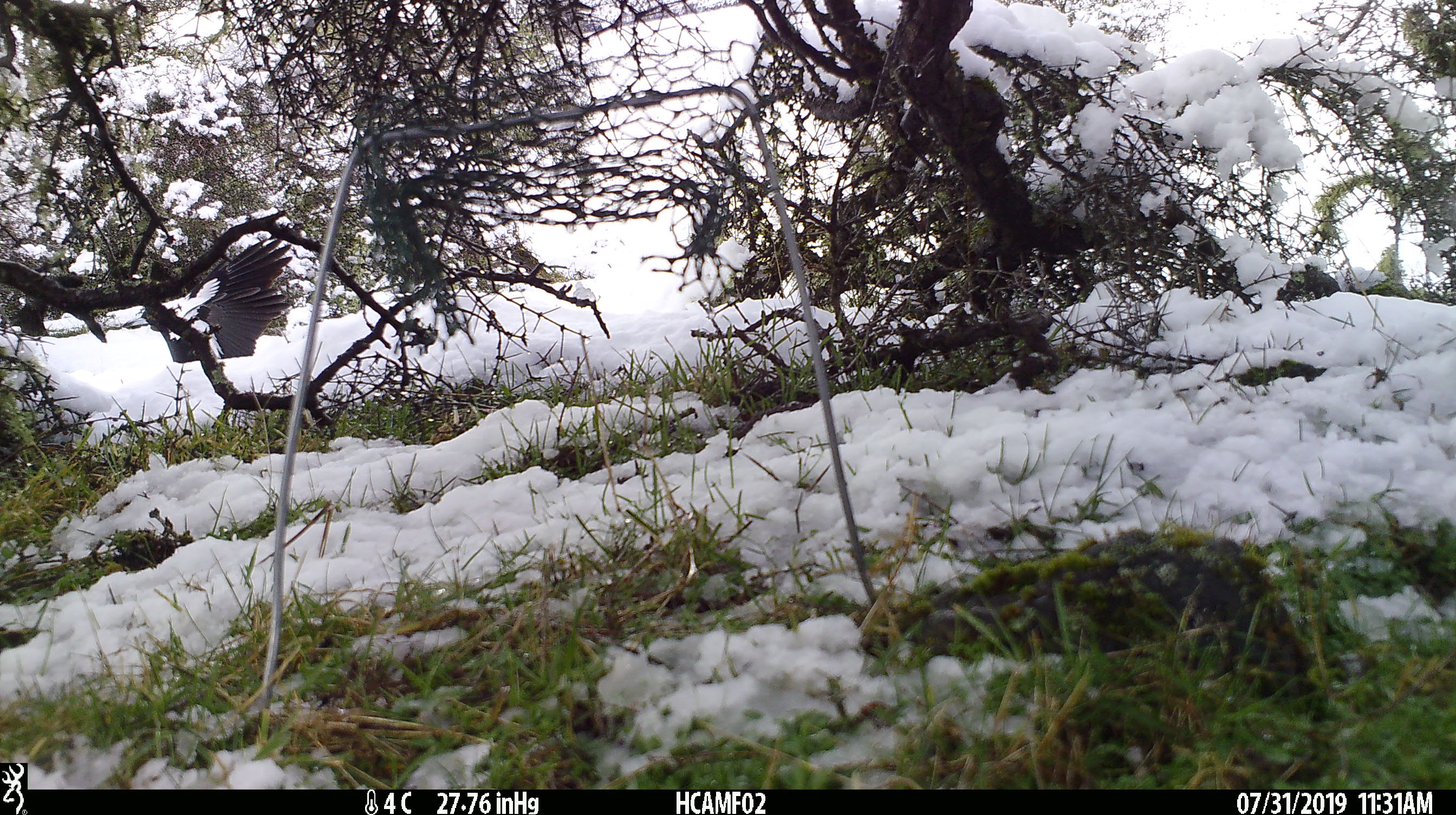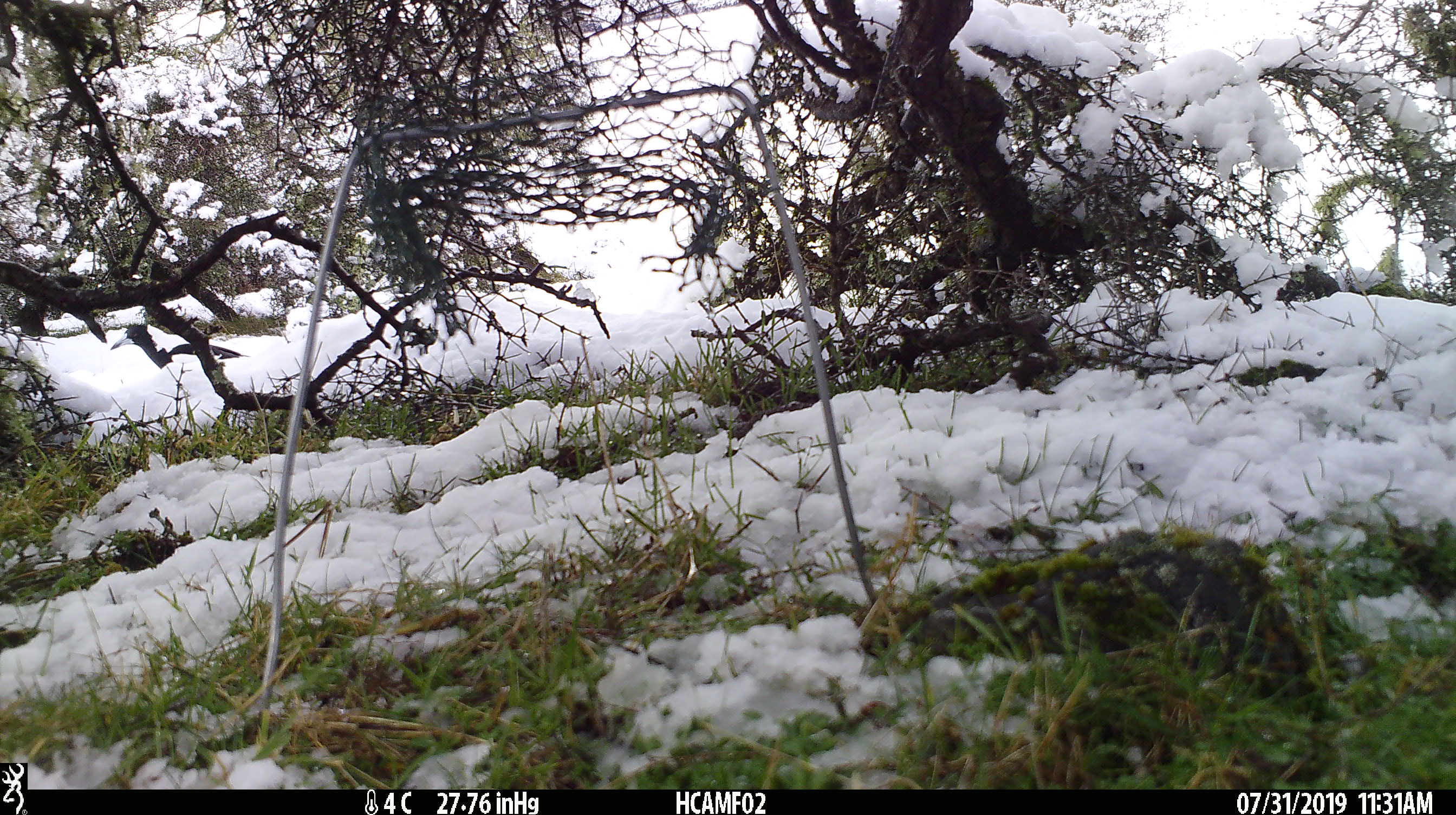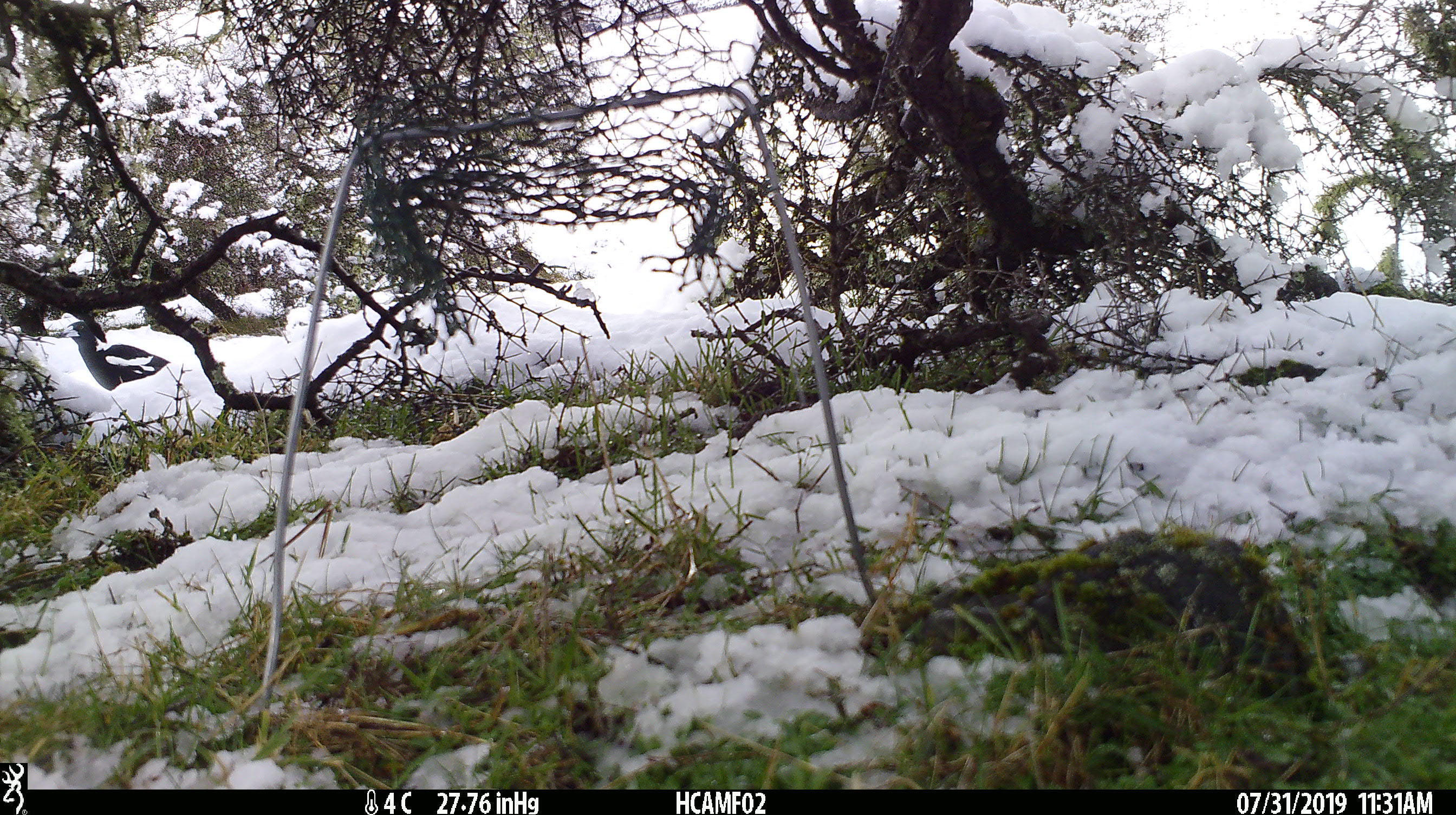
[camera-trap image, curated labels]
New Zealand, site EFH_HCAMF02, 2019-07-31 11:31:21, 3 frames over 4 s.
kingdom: Animalia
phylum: Chordata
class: Aves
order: Passeriformes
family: Artamidae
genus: Gymnorhina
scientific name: Gymnorhina tibicen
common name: australian magpie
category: magpie